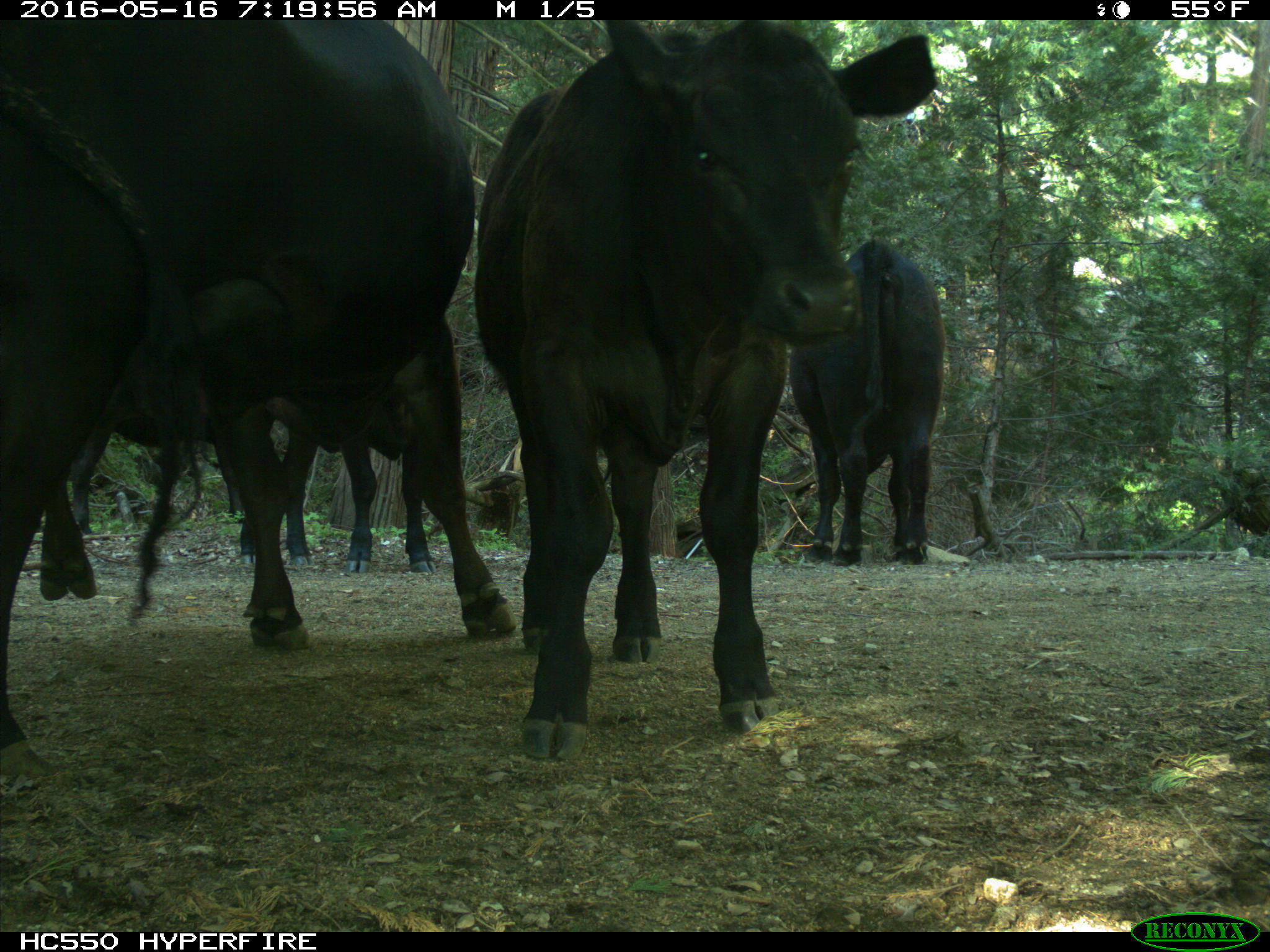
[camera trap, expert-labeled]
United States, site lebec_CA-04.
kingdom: Animalia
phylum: Chordata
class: Mammalia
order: Artiodactyla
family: Bovidae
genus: Bos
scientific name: Bos taurus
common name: domestic cow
Bos taurus (domestic cow).